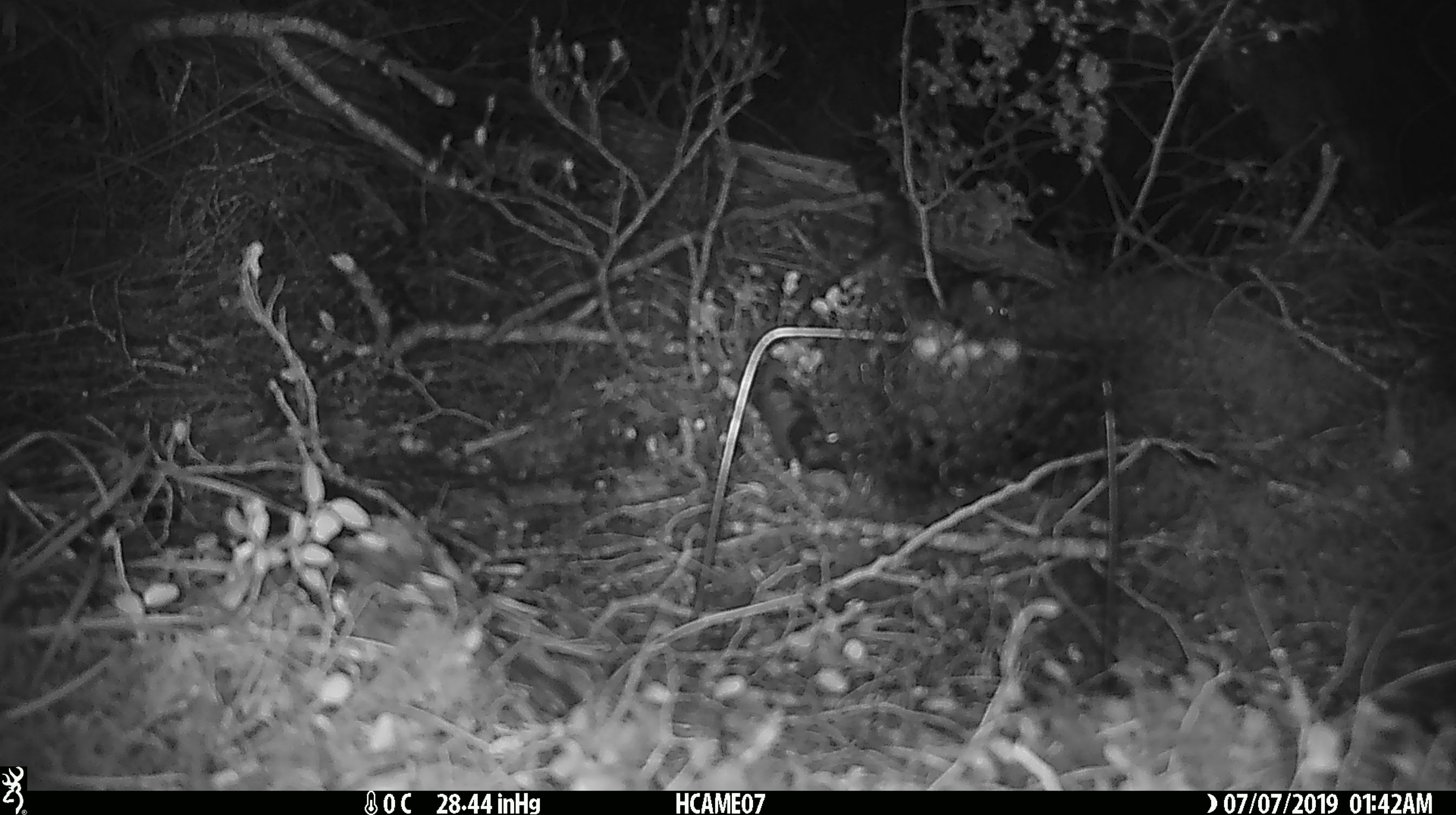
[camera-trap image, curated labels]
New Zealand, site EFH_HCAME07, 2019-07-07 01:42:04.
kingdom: Animalia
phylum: Chordata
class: Mammalia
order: Rodentia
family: Muridae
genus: Mus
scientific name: Mus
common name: mouse